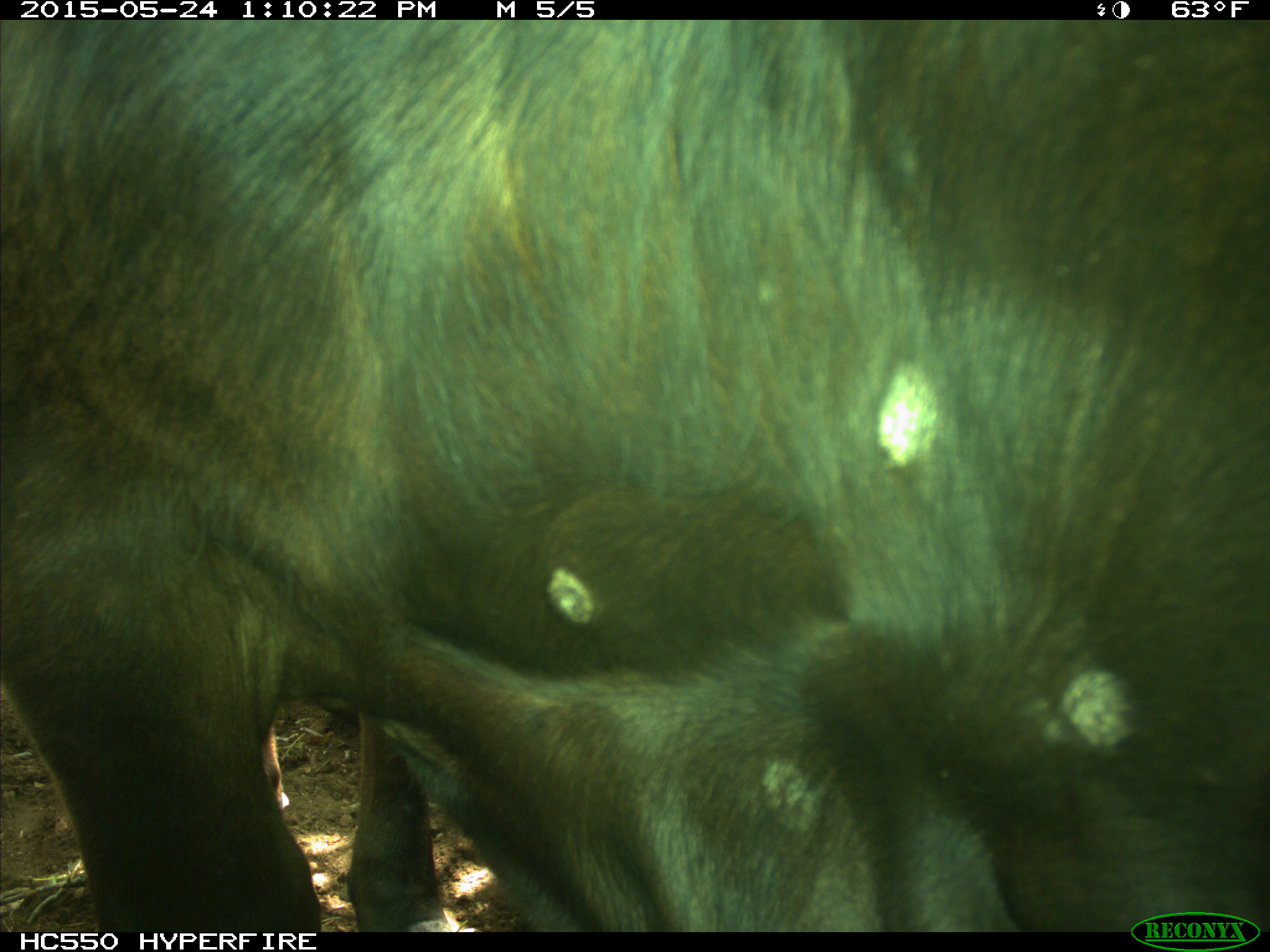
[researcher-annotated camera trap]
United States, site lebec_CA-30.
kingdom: Animalia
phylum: Chordata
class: Mammalia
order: Artiodactyla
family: Bovidae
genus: Bos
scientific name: Bos taurus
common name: domestic cow